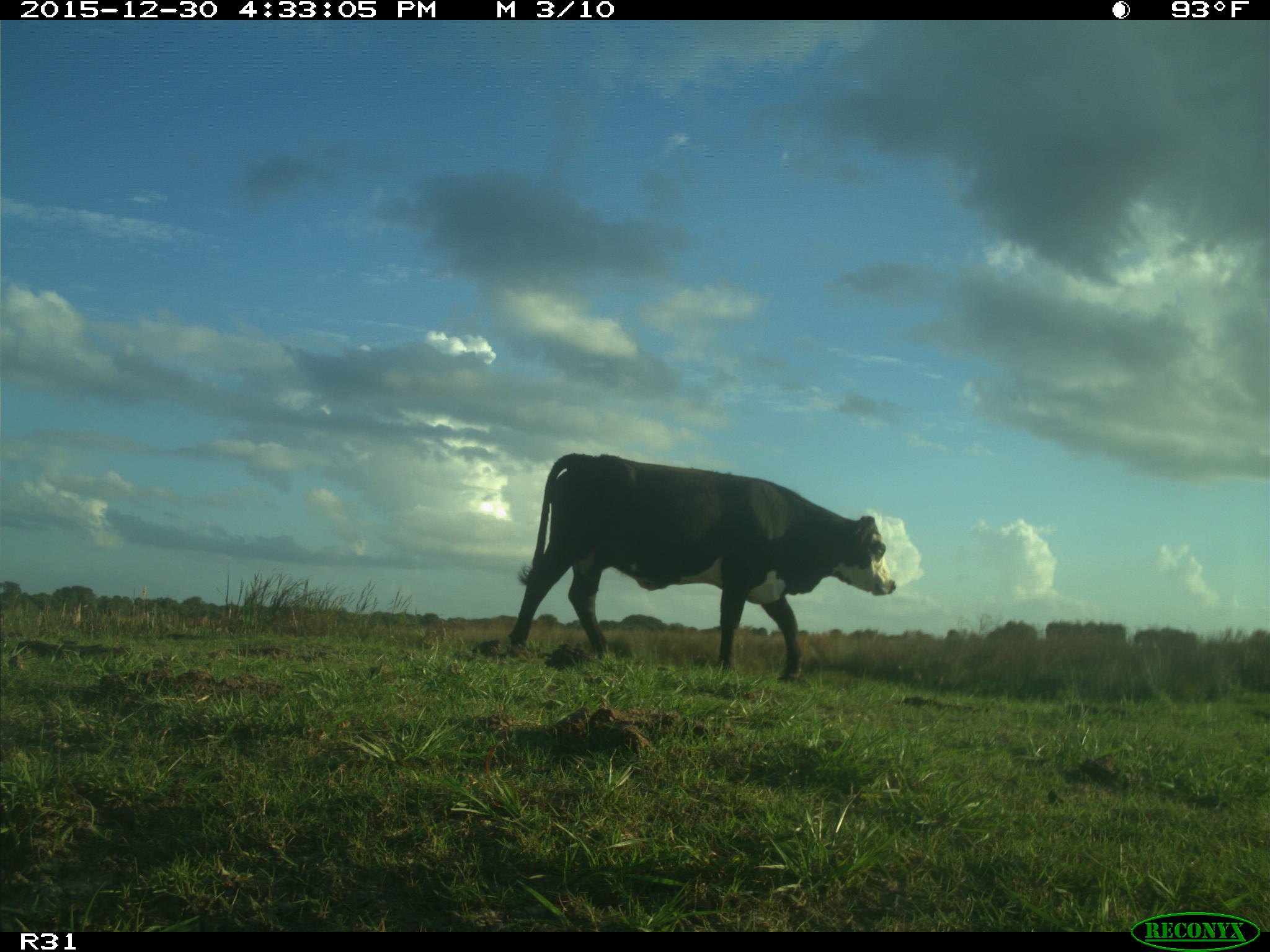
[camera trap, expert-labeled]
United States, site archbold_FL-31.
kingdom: Animalia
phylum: Chordata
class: Mammalia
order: Artiodactyla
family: Bovidae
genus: Bos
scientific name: Bos taurus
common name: domestic cow